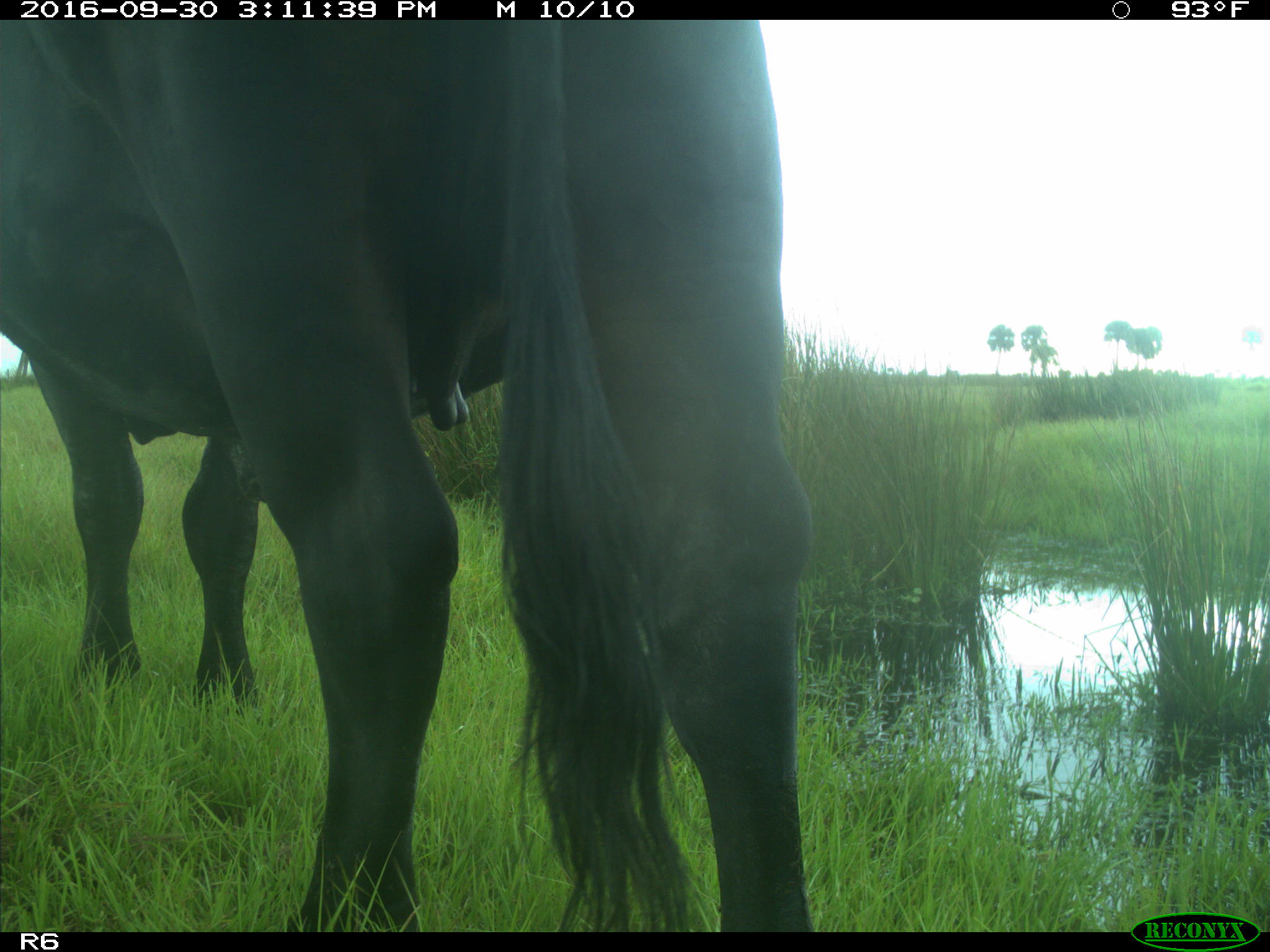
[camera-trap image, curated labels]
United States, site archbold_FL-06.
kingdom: Animalia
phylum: Chordata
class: Mammalia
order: Artiodactyla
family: Bovidae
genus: Bos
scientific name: Bos taurus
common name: domestic cow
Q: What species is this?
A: Bos taurus (domestic cow).